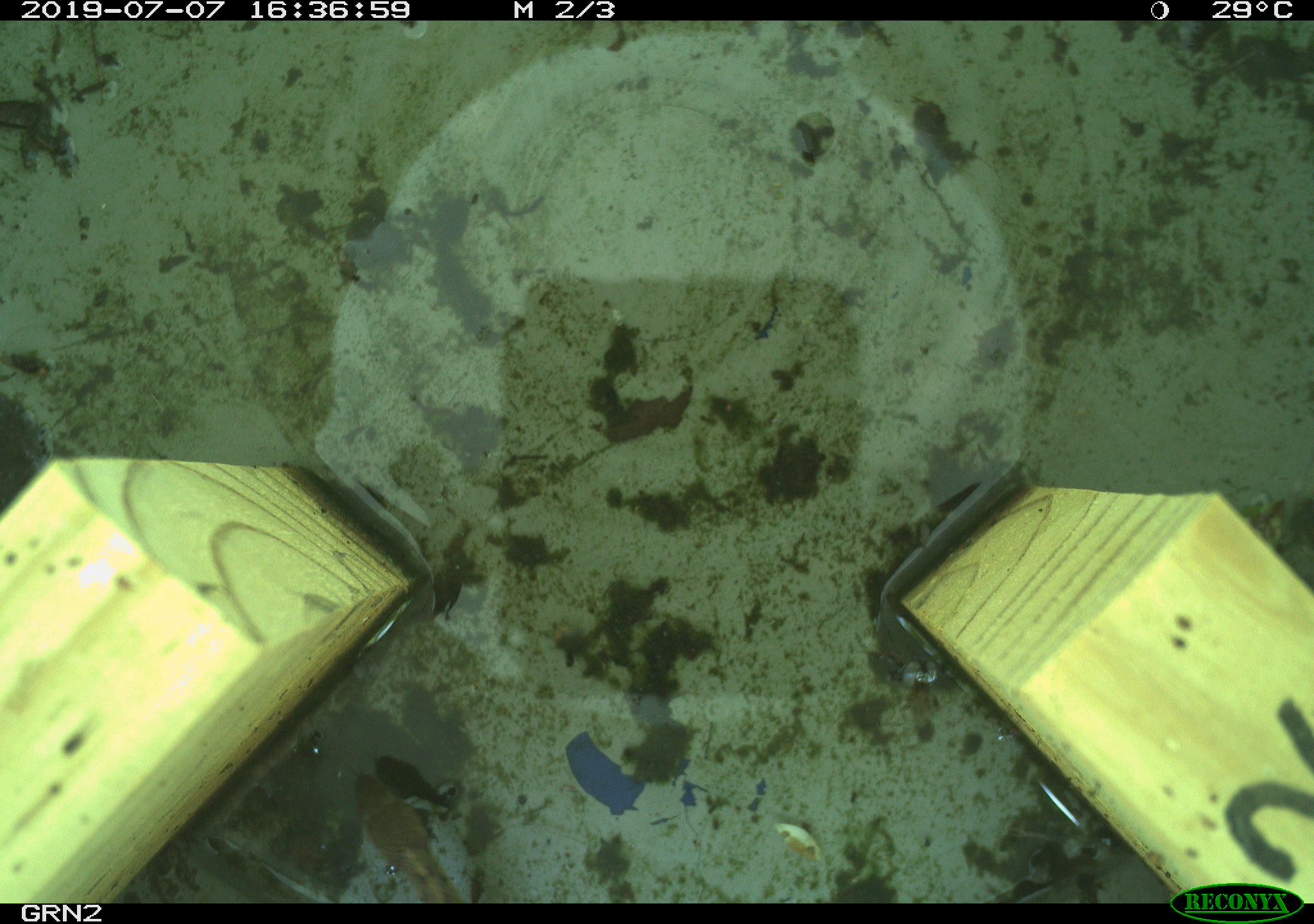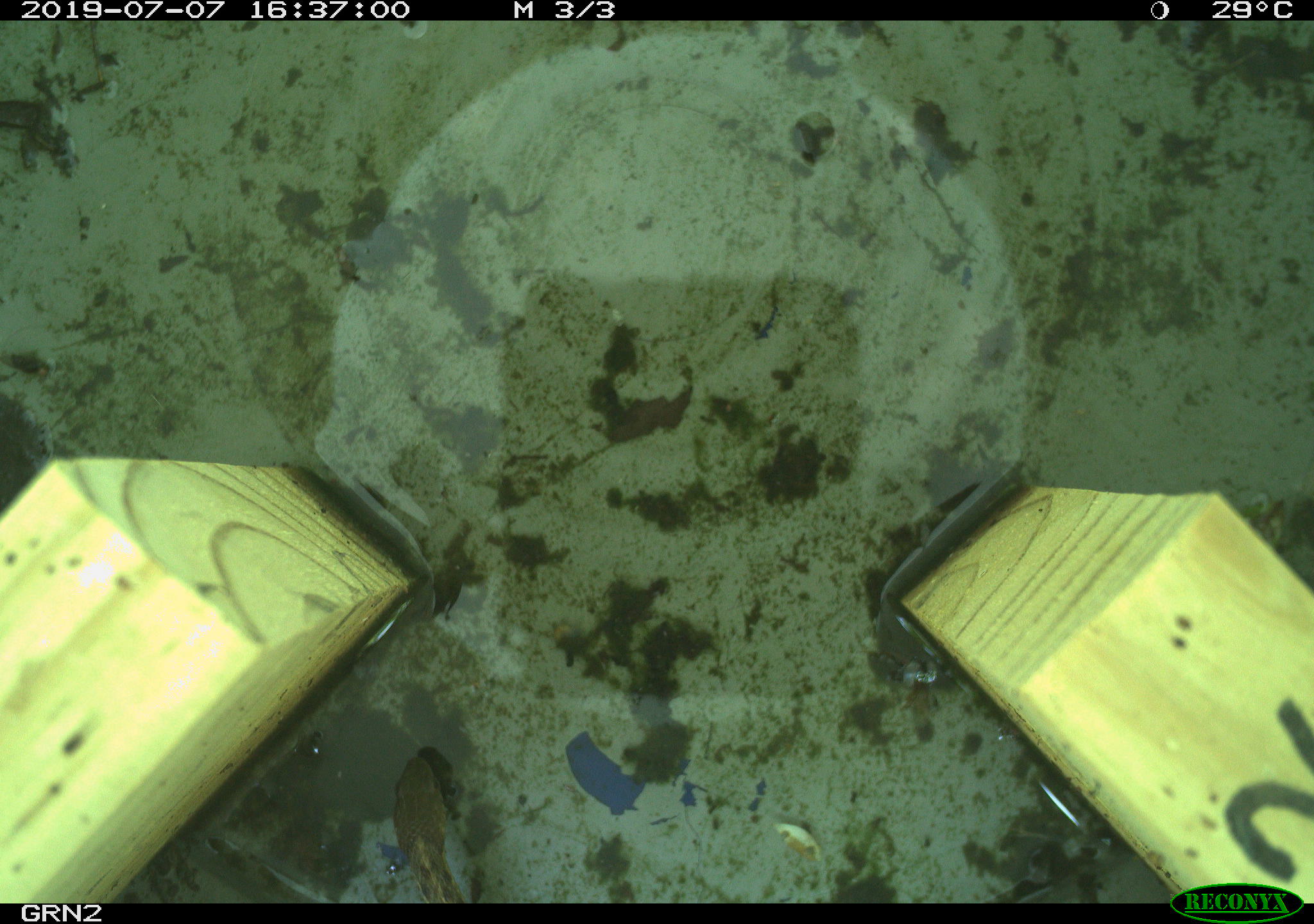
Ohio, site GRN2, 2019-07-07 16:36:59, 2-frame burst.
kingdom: Animalia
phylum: Chordata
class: Reptilia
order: Squamata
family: Colubridae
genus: Thamnophis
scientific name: Thamnophis sirtalis sirtalis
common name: eastern gartersnake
Eastern gartersnake (Thamnophis sirtalis sirtalis).